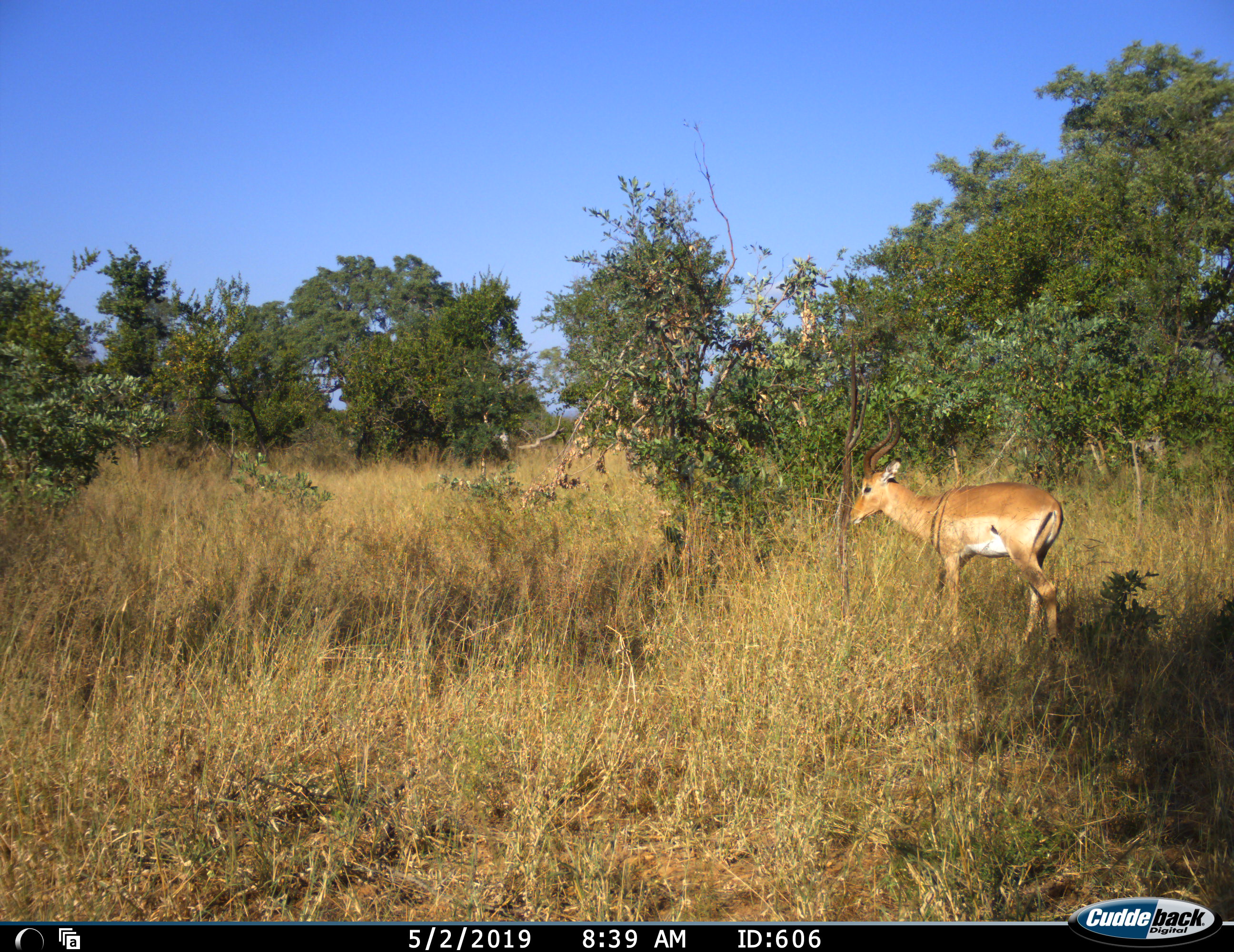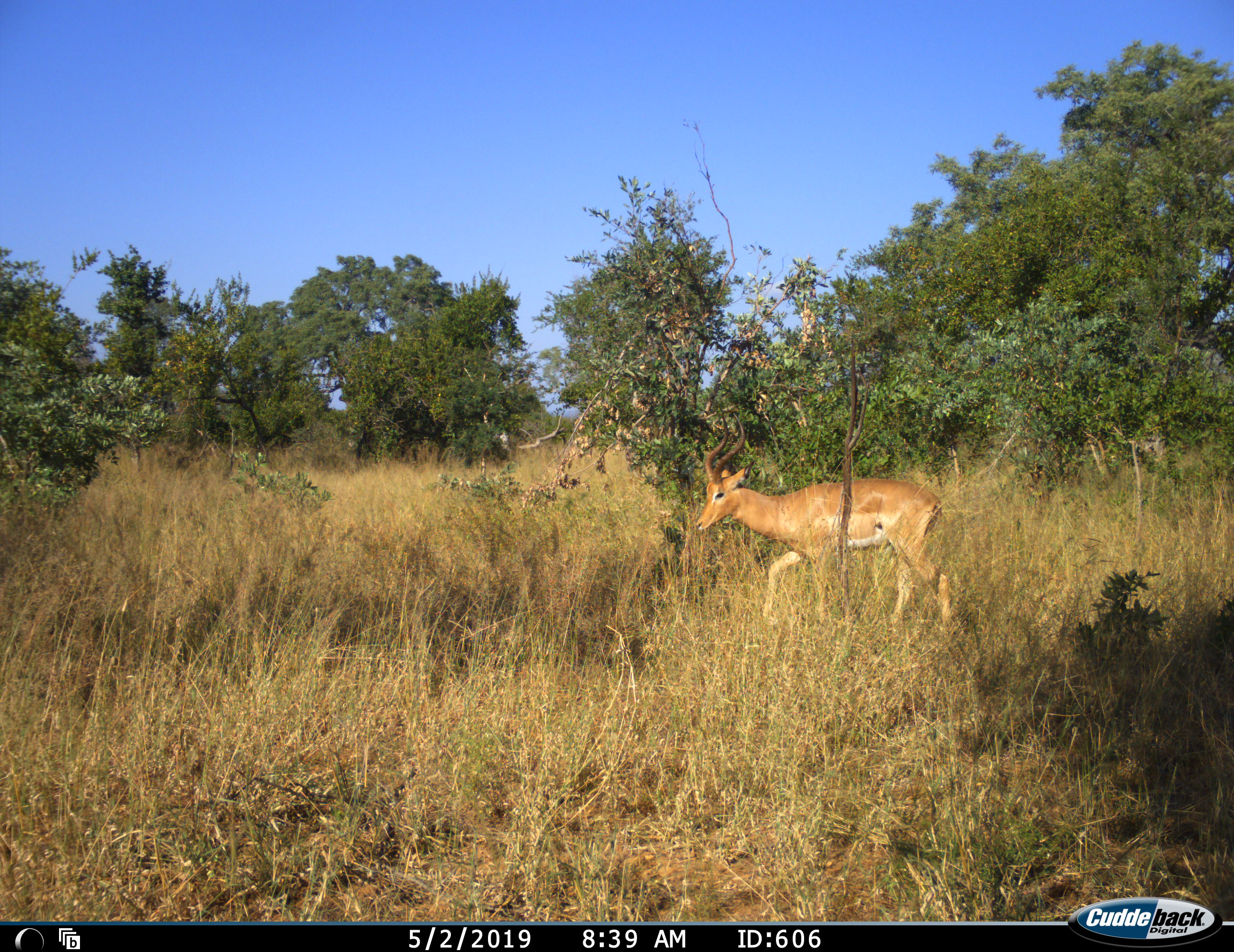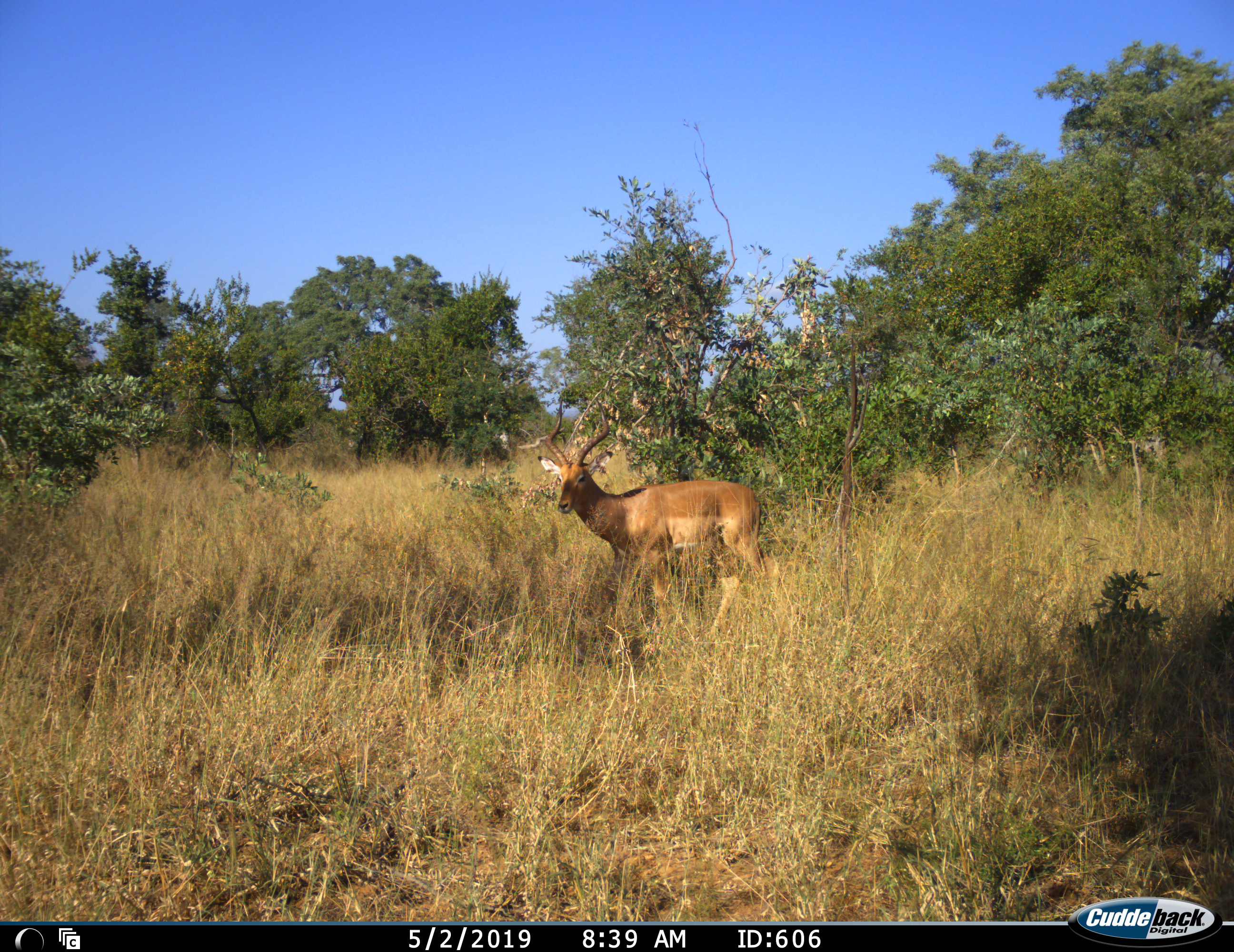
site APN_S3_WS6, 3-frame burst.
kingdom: Animalia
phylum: Chordata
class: Mammalia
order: Artiodactyla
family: Bovidae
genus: Aepyceros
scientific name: Aepyceros melampus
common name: impala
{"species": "impala (Aepyceros melampus)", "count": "1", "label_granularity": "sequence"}